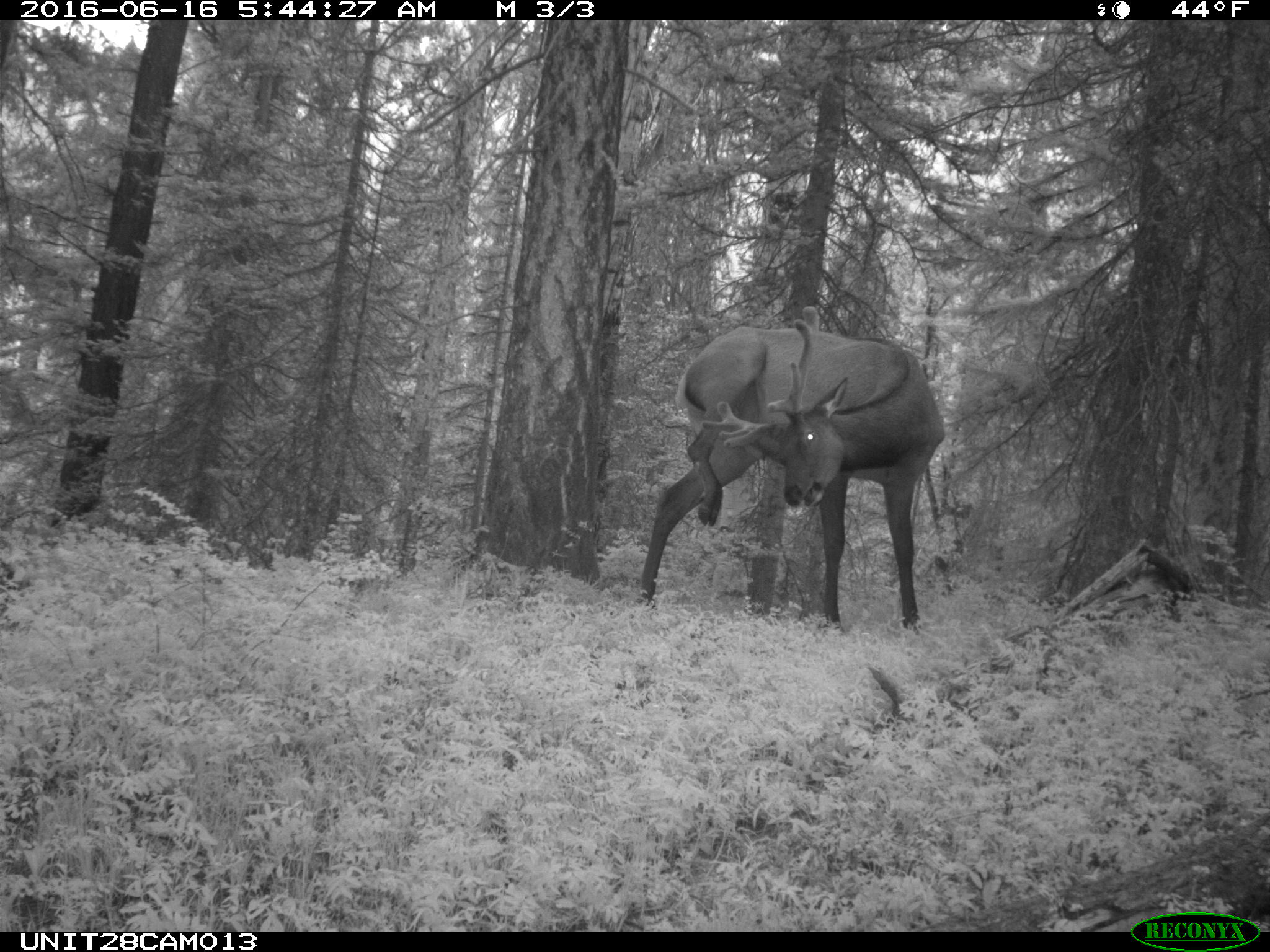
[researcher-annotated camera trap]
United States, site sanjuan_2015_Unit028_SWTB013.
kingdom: Animalia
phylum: Chordata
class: Mammalia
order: Artiodactyla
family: Cervidae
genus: Cervus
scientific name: Cervus elaphus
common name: red deer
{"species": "Cervus elaphus (red deer)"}